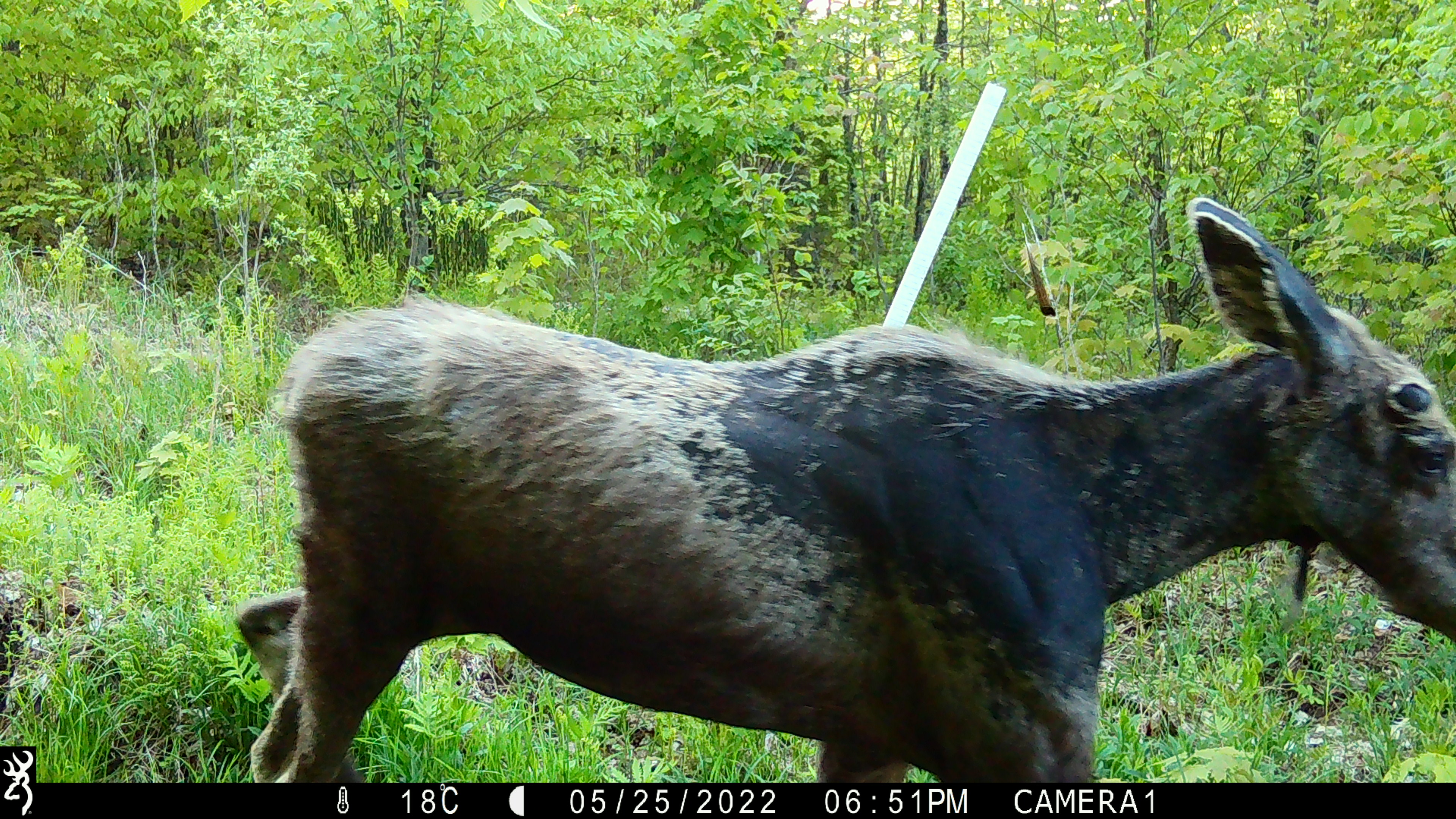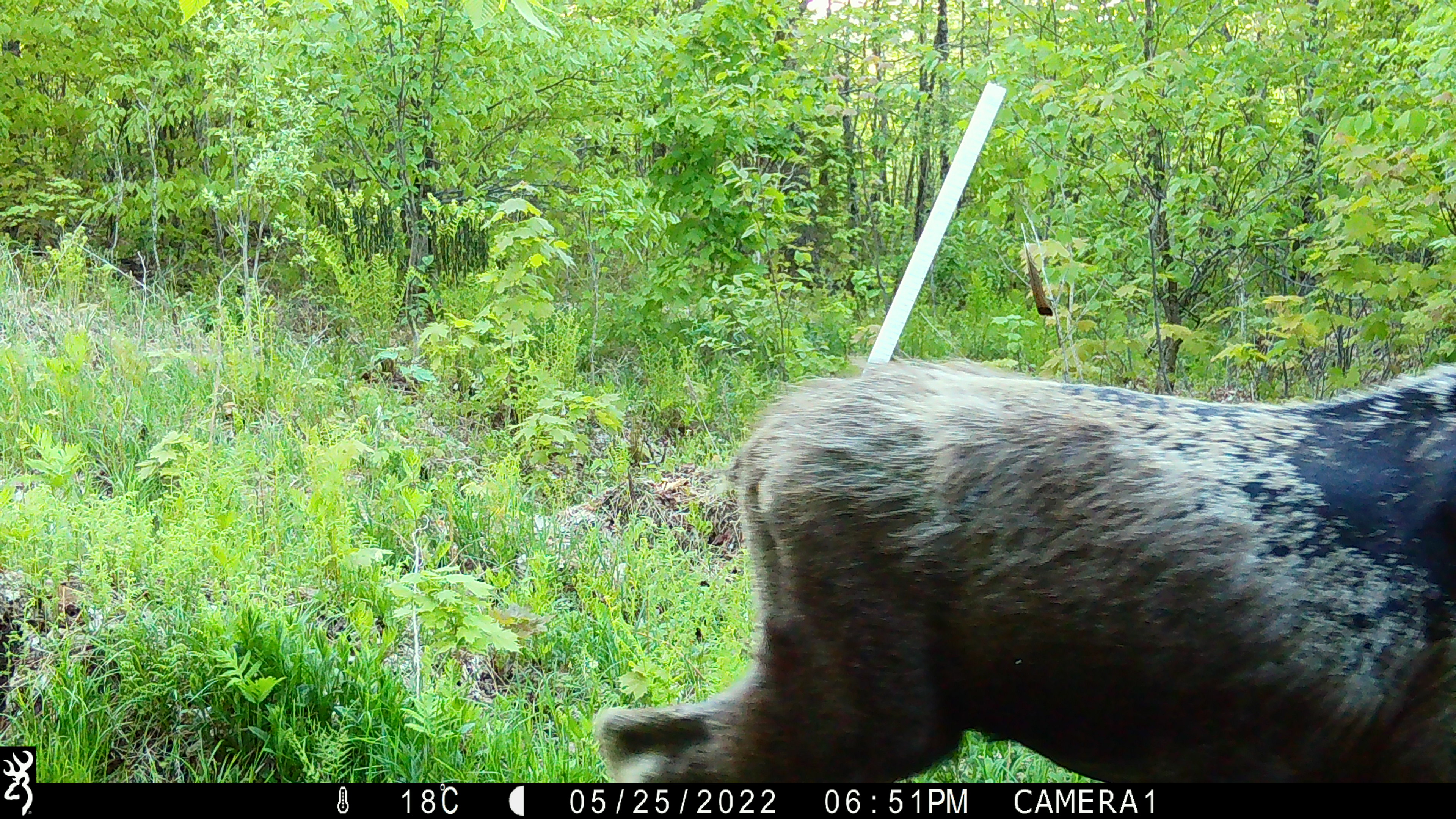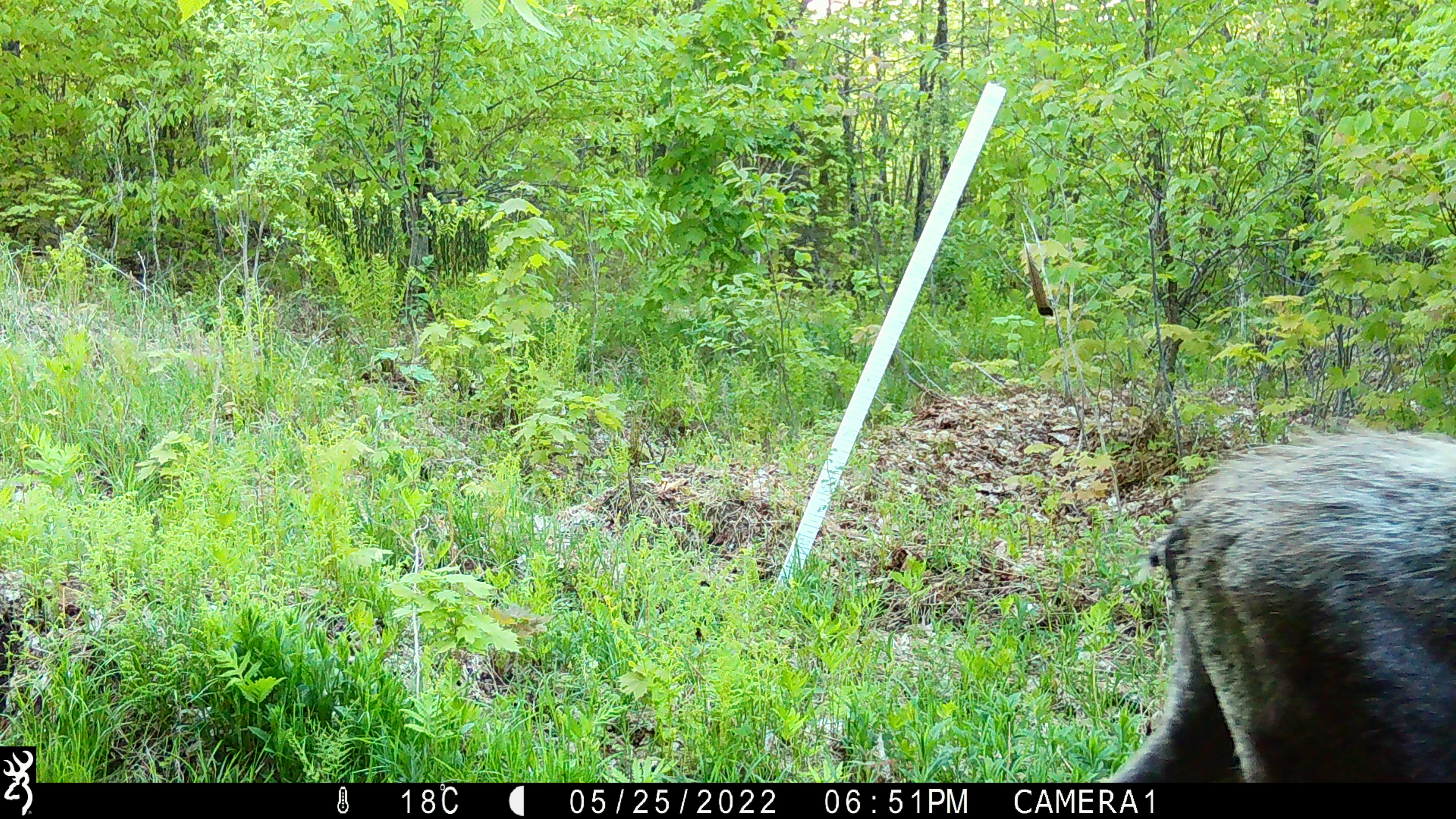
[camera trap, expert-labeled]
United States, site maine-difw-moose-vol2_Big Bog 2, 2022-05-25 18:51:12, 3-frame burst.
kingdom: Animalia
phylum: Chordata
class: Mammalia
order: Artiodactyla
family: Cervidae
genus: Alces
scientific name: Alces alces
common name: moose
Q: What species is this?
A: Moose (Alces alces).